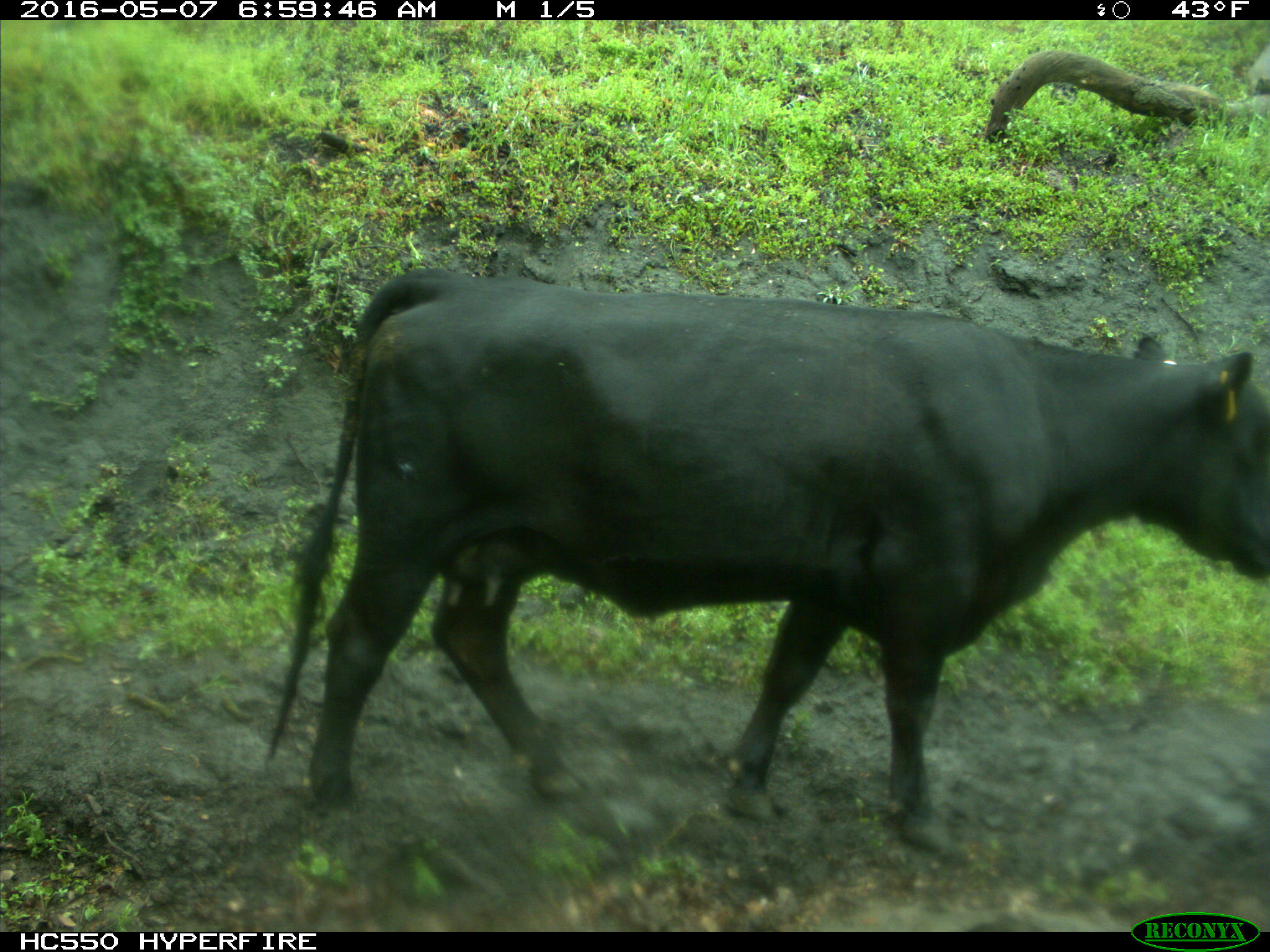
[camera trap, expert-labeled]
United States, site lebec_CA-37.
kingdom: Animalia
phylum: Chordata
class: Mammalia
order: Artiodactyla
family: Bovidae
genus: Bos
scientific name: Bos taurus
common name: domestic cow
Bos taurus (domestic cow).